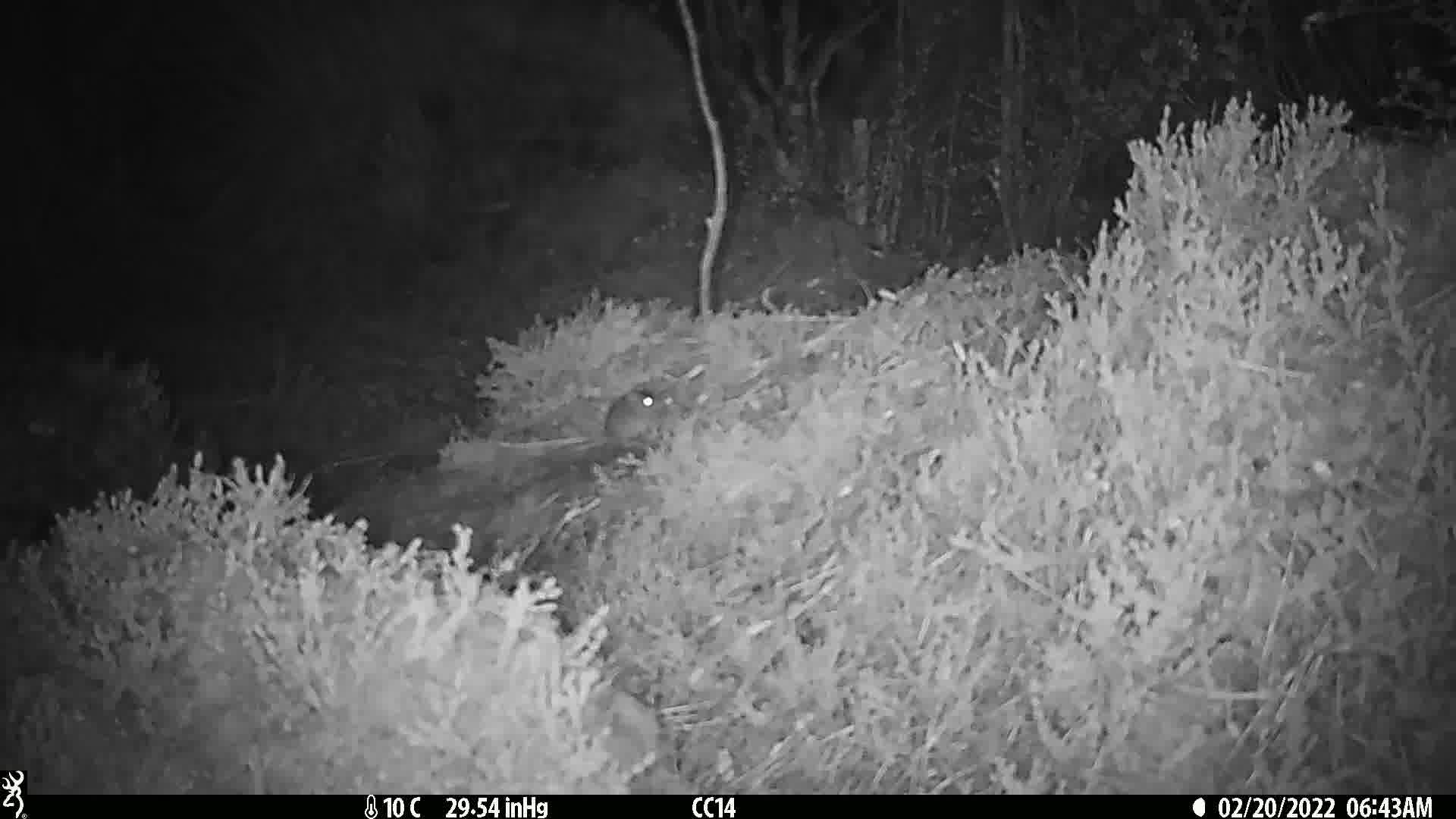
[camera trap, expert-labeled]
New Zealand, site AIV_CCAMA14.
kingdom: Animalia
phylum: Chordata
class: Mammalia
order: Rodentia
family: Muridae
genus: Mus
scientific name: Mus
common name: mouse